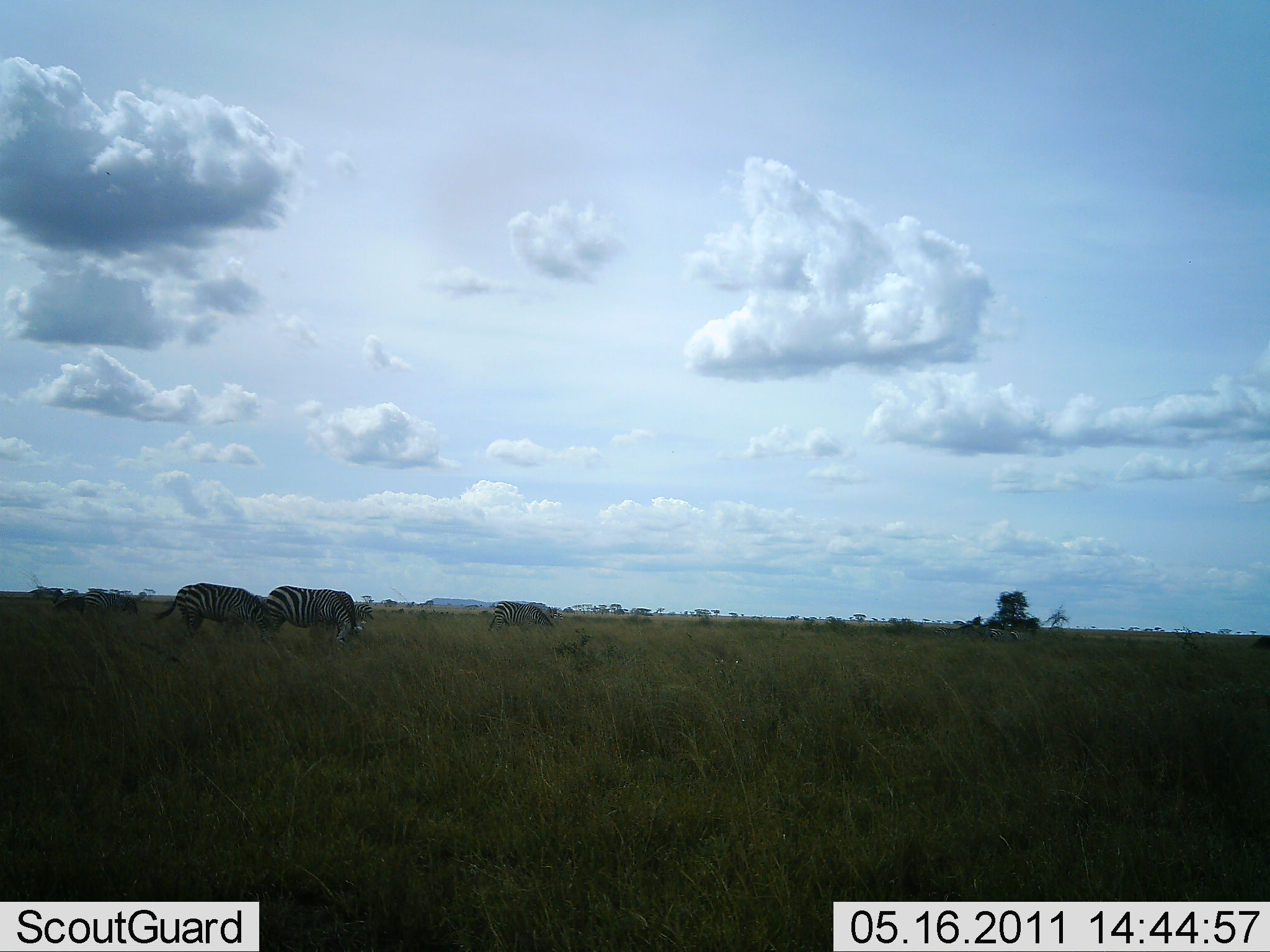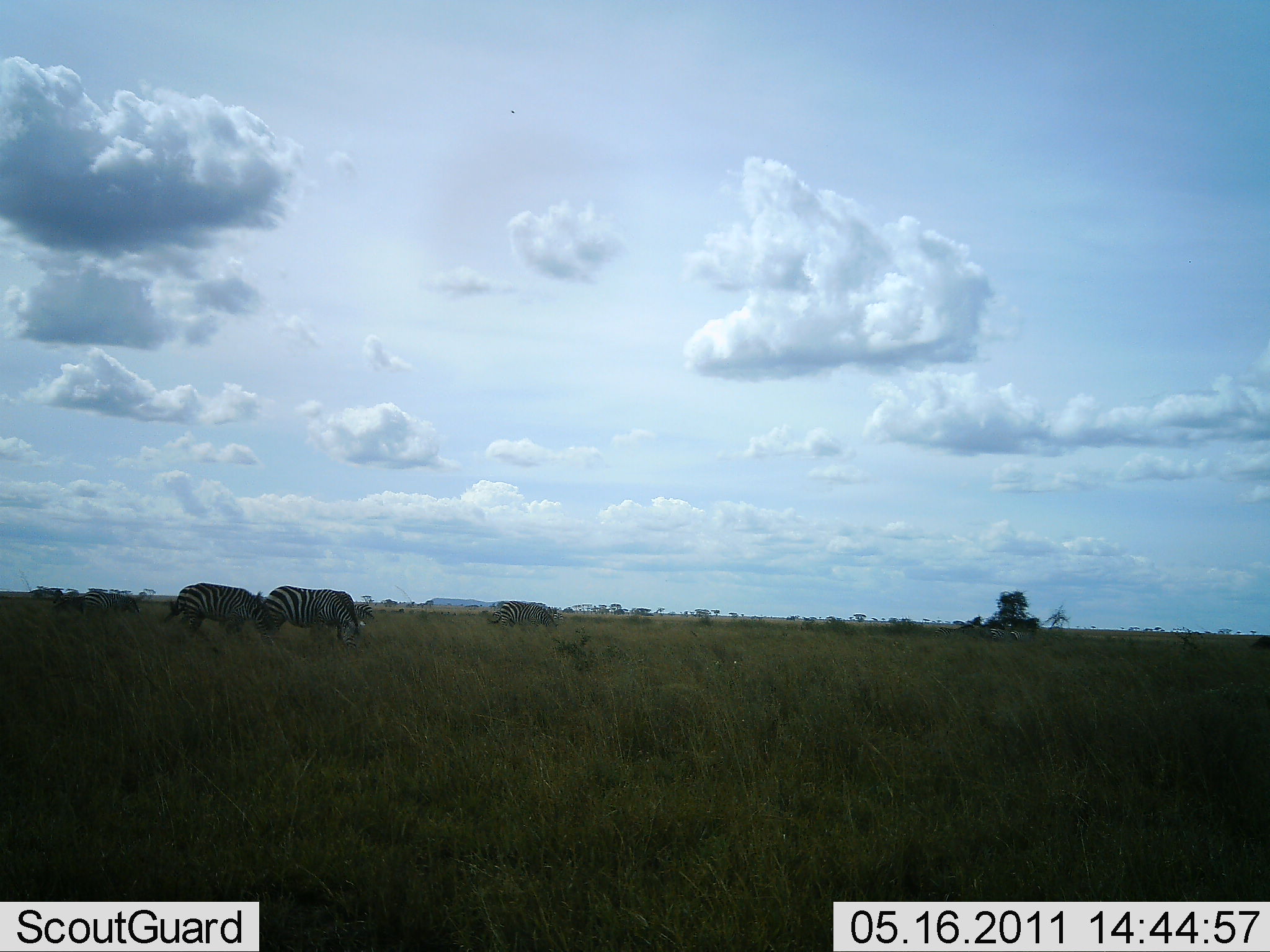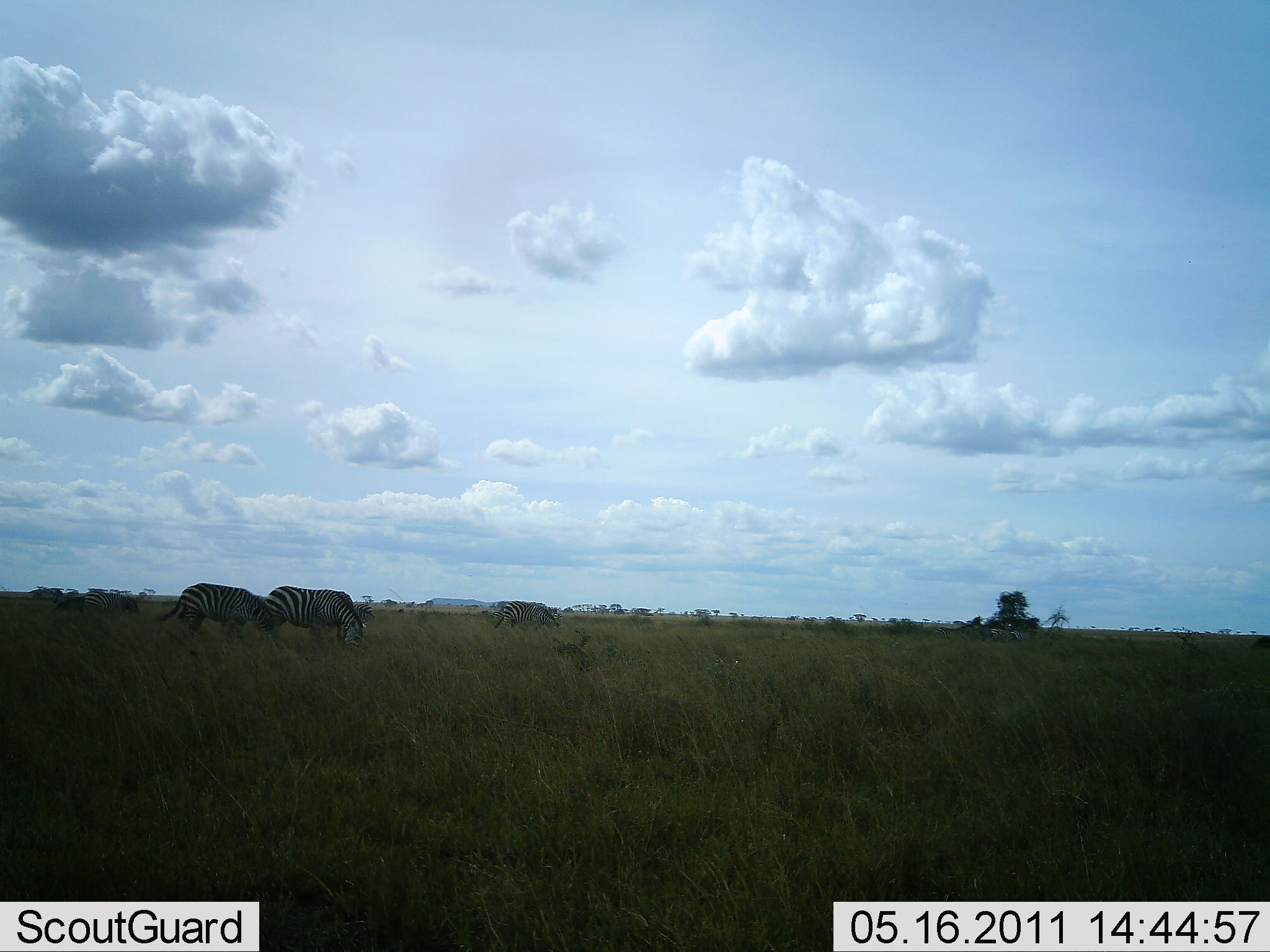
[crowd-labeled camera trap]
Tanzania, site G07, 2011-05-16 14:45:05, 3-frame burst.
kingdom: Animalia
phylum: Chordata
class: Mammalia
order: Perissodactyla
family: Equidae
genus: Equus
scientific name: Equus quagga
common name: plains zebra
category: zebra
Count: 3.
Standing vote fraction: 31%.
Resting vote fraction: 0%.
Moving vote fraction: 0%.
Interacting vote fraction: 0%.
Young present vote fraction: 0%.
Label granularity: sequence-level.